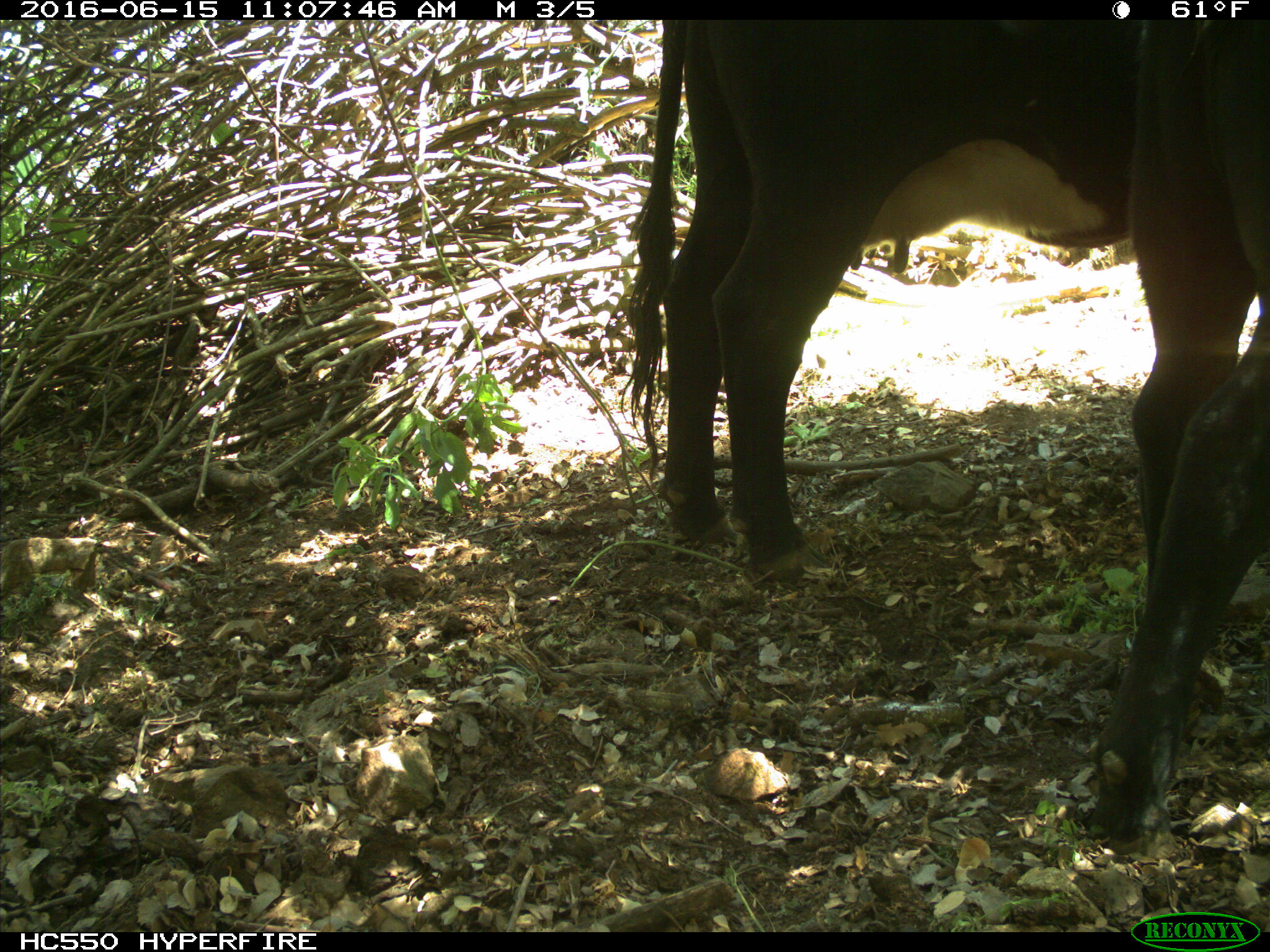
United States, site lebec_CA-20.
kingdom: Animalia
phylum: Chordata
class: Mammalia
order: Artiodactyla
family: Bovidae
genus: Bos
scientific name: Bos taurus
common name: domestic cow